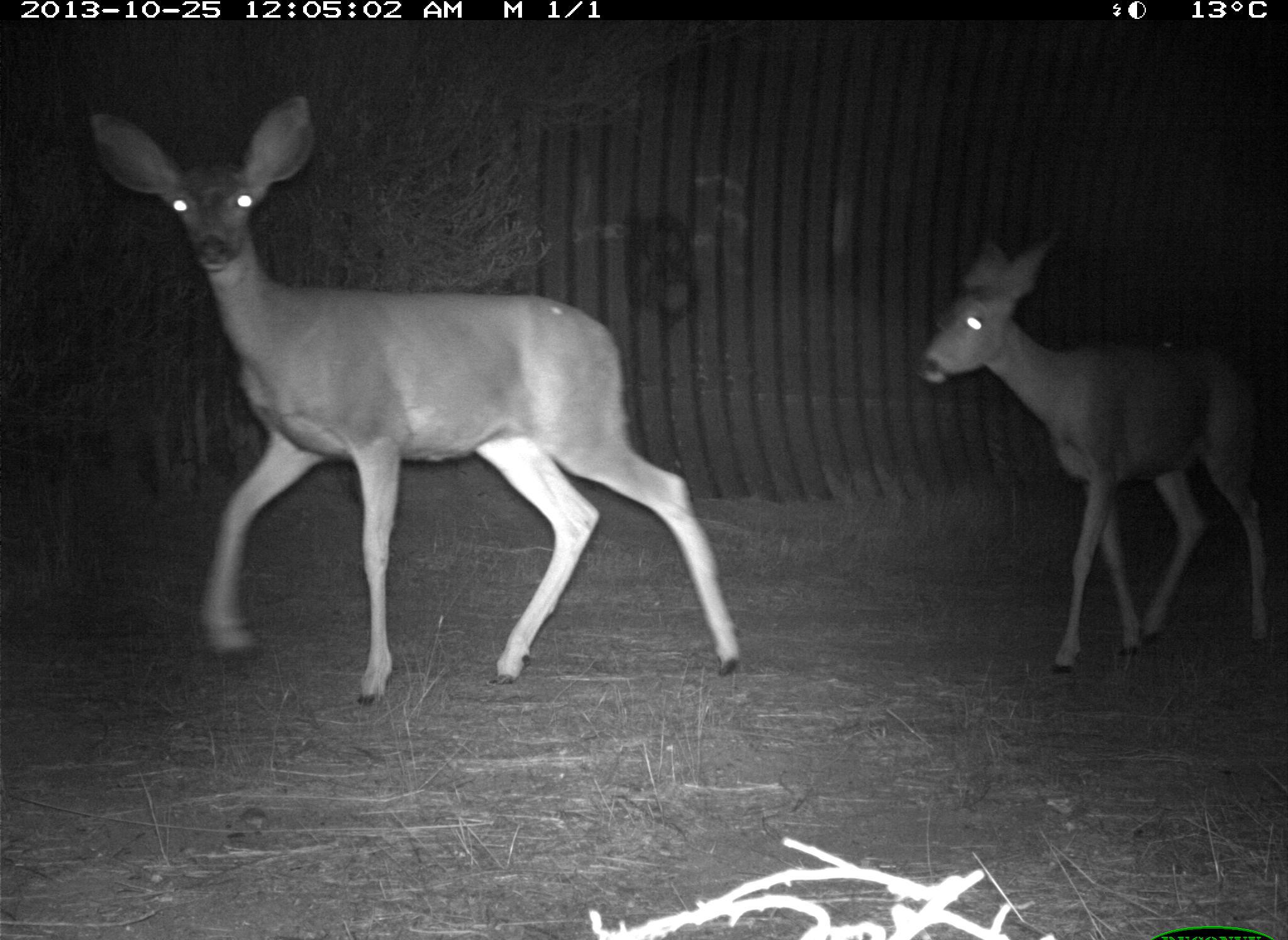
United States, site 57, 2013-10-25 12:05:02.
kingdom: Animalia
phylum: Chordata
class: Mammalia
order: Artiodactyla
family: Cervidae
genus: Odocoileus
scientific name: Odocoileus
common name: deer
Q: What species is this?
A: Deer (Odocoileus).